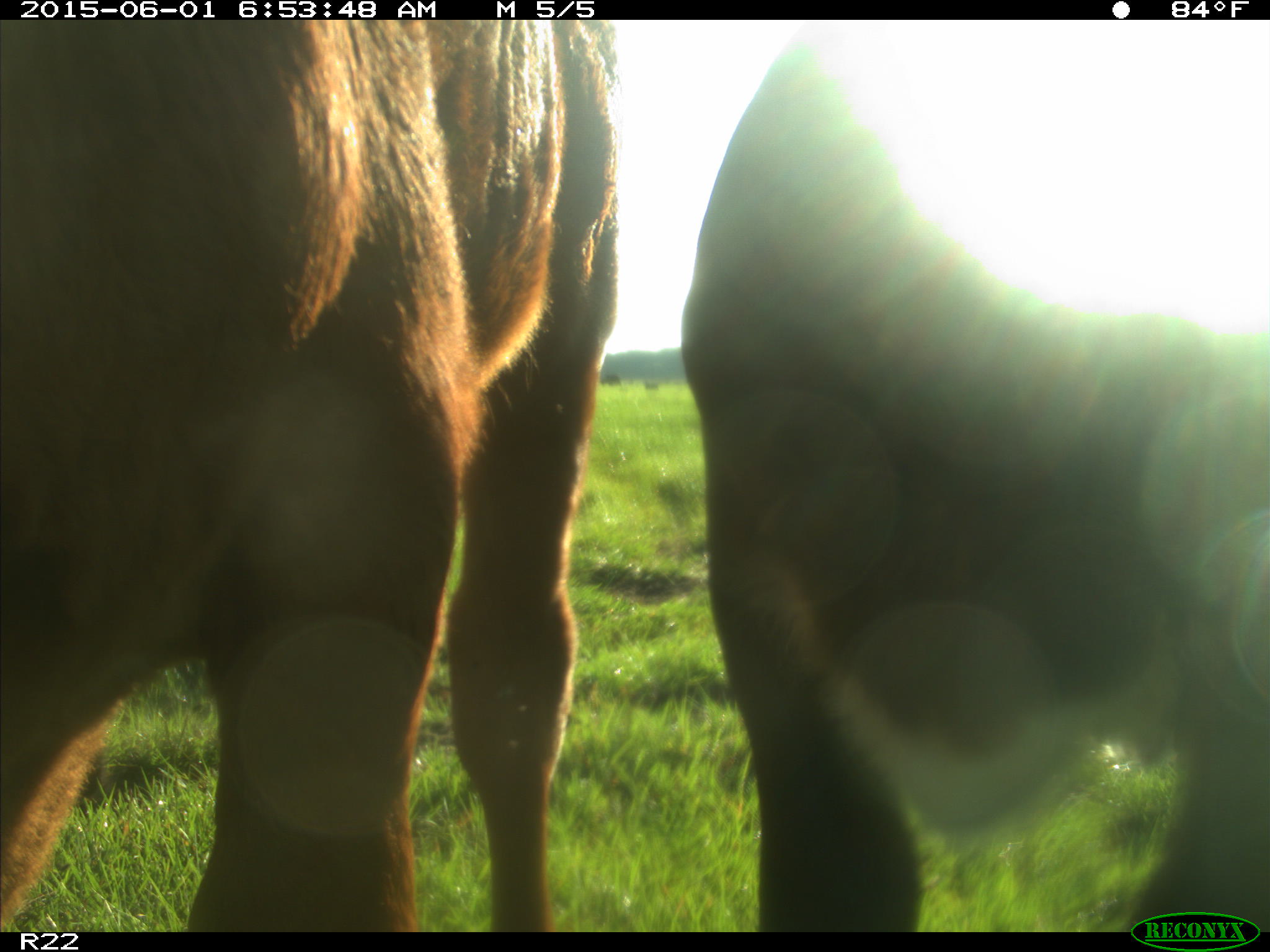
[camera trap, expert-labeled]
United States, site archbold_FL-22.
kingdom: Animalia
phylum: Chordata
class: Mammalia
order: Artiodactyla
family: Bovidae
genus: Bos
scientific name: Bos taurus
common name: domestic cow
Bos taurus (domestic cow).